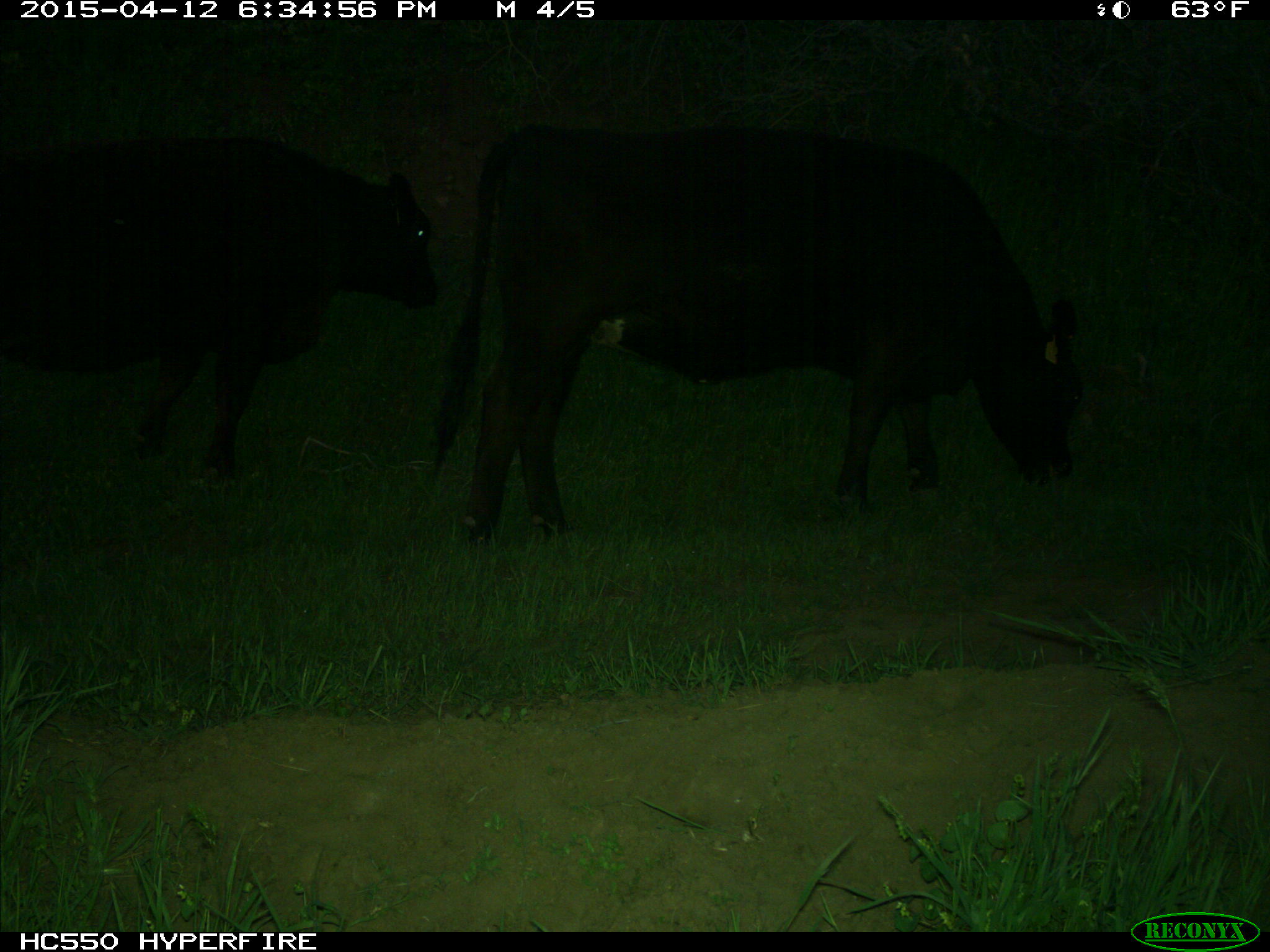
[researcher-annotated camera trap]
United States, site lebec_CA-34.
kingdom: Animalia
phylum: Chordata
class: Mammalia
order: Artiodactyla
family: Bovidae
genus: Bos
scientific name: Bos taurus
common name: domestic cow